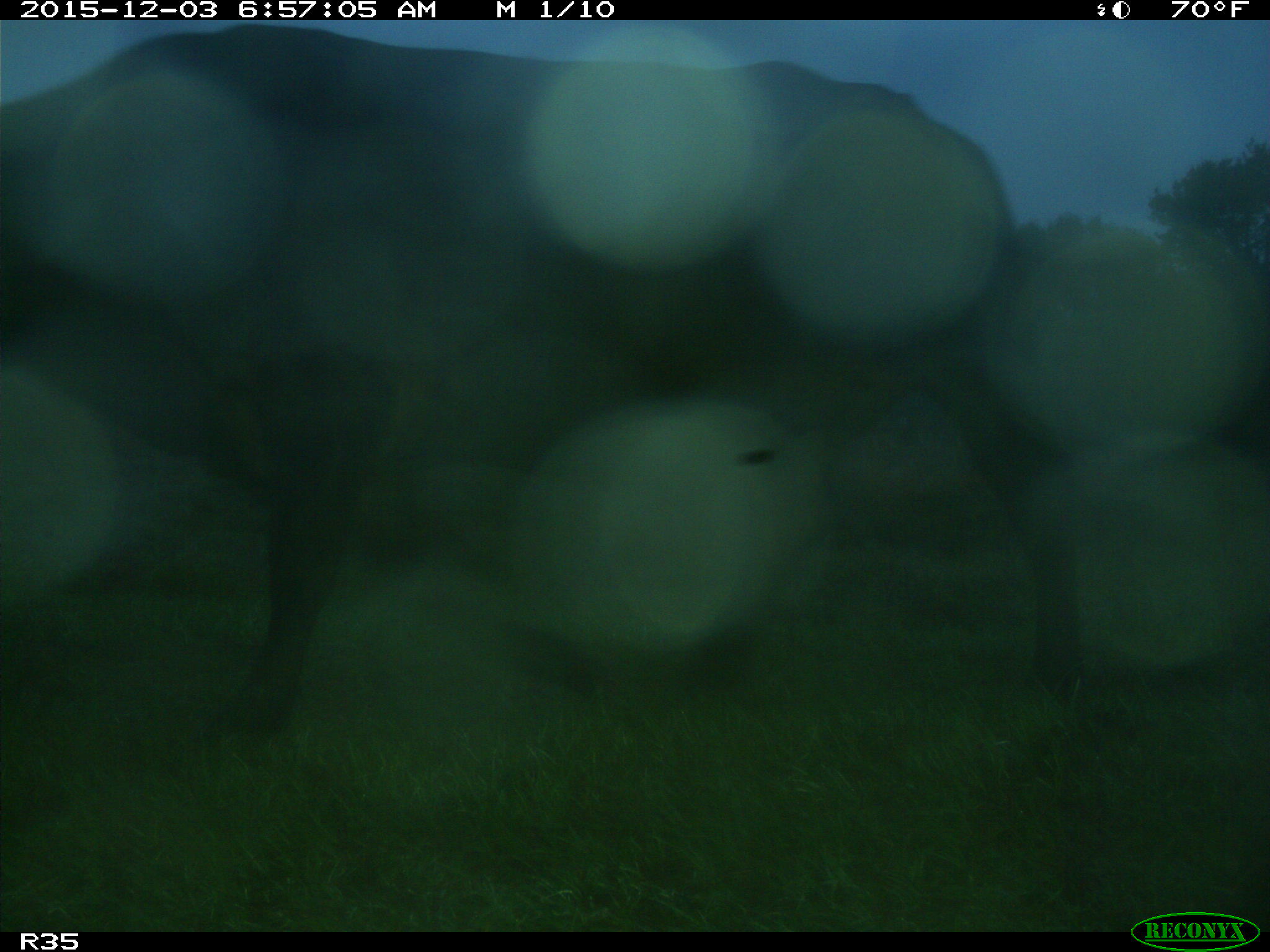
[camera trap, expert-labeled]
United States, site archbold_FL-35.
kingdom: Animalia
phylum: Chordata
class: Mammalia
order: Artiodactyla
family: Bovidae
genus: Bos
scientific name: Bos taurus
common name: domestic cow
Bos taurus (domestic cow).